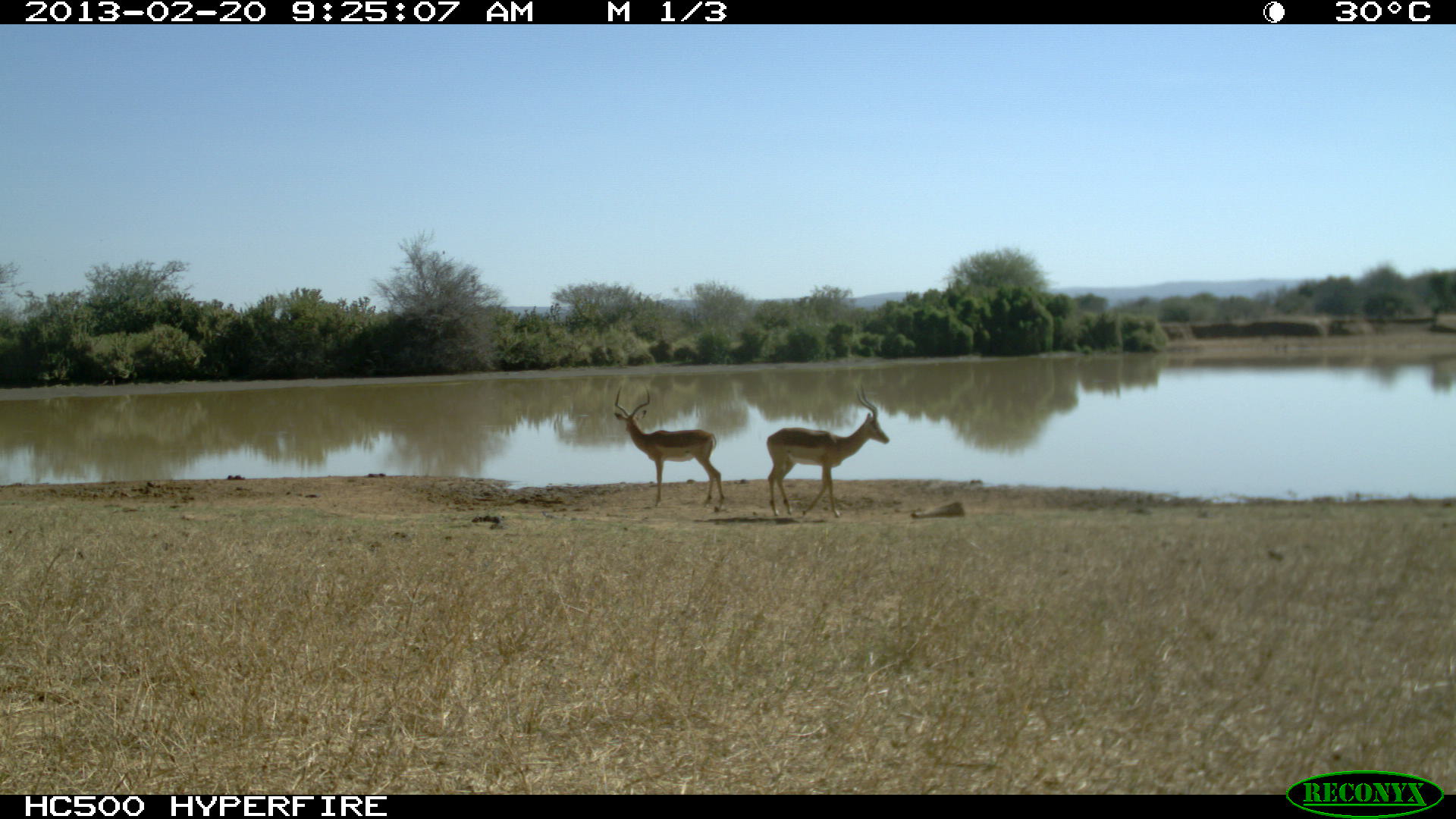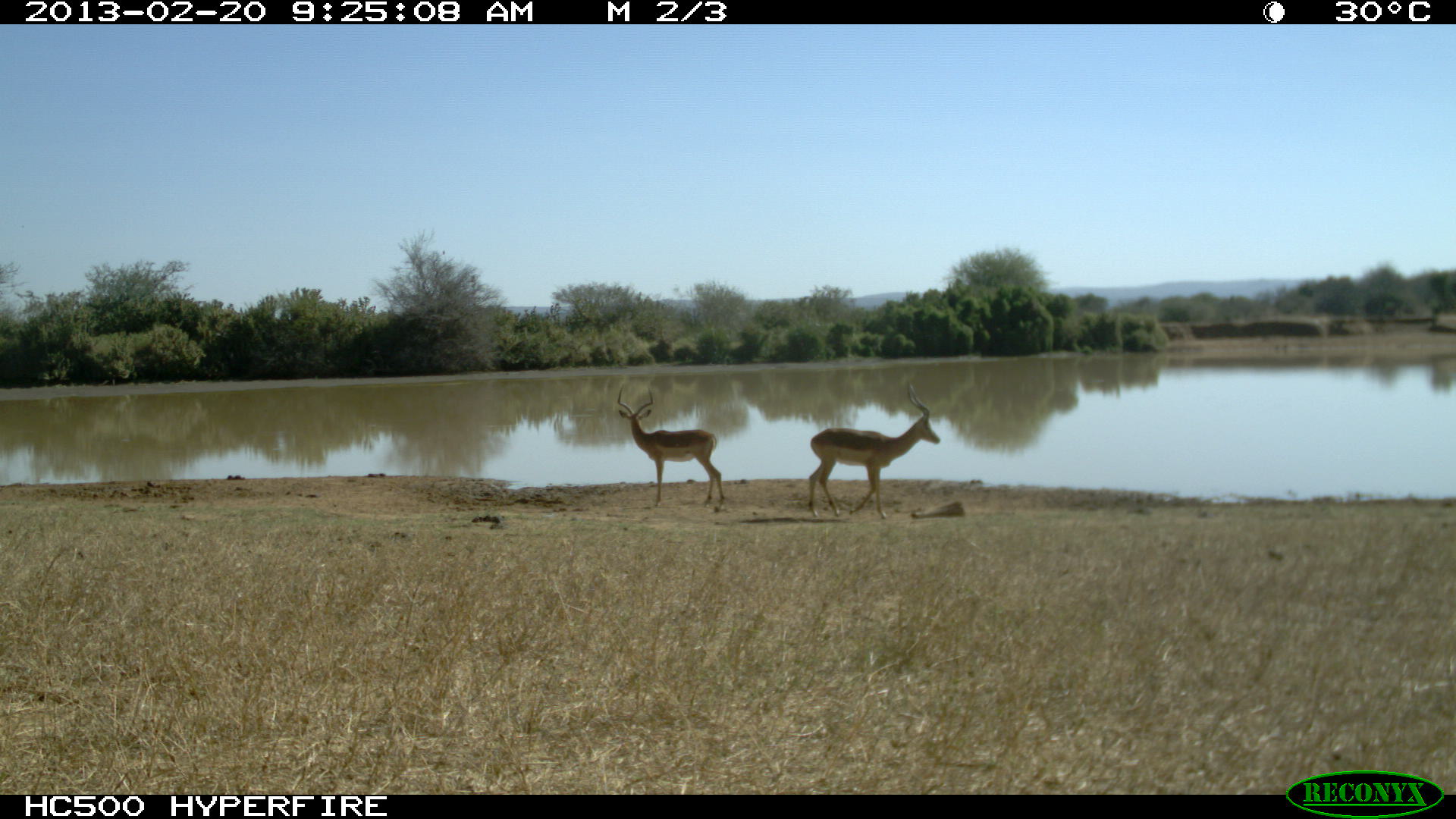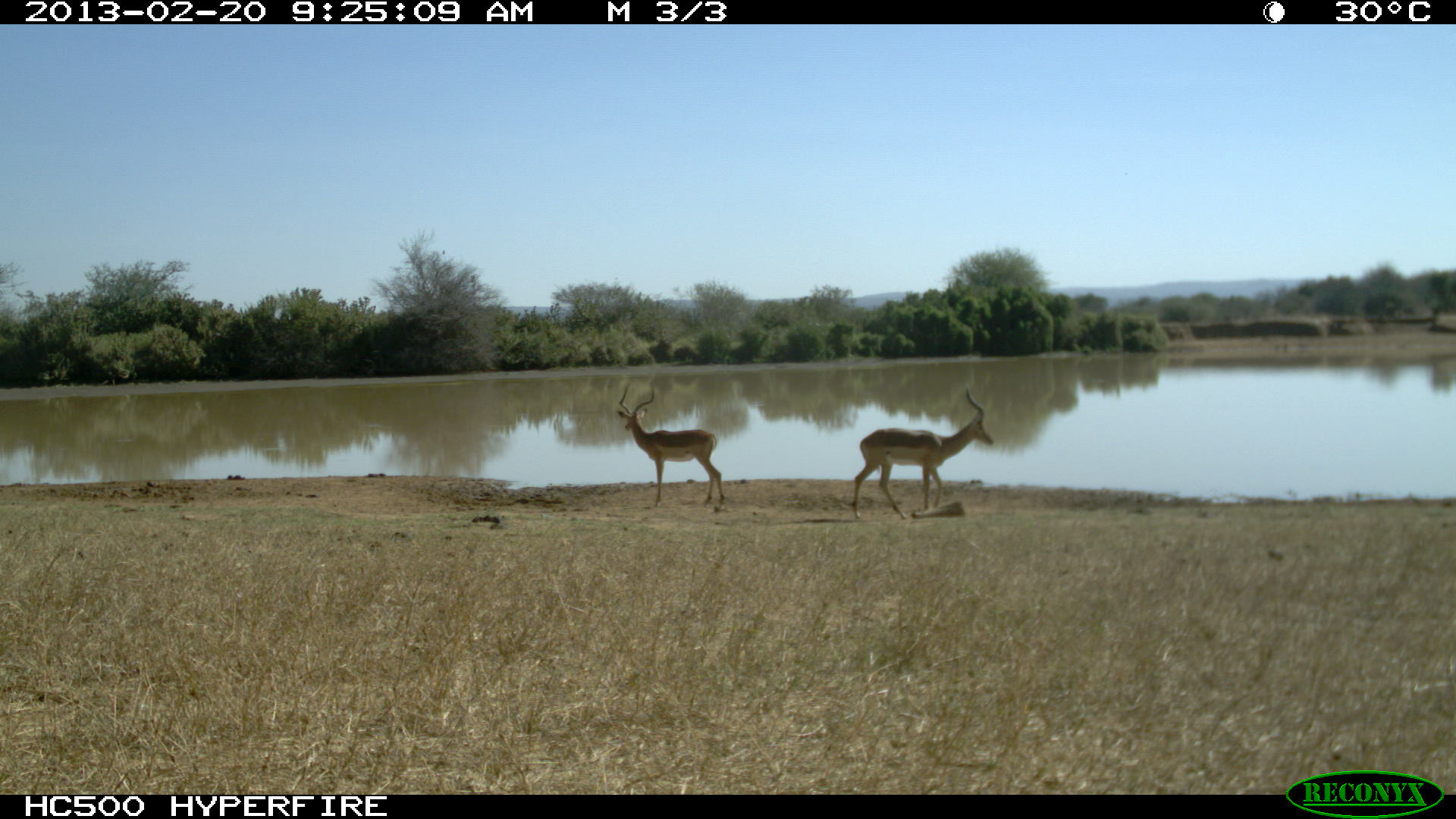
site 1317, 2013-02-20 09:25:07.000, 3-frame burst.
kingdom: Animalia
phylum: Chordata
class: Mammalia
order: Artiodactyla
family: Bovidae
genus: Aepyceros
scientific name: Aepyceros melampus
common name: impala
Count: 2.